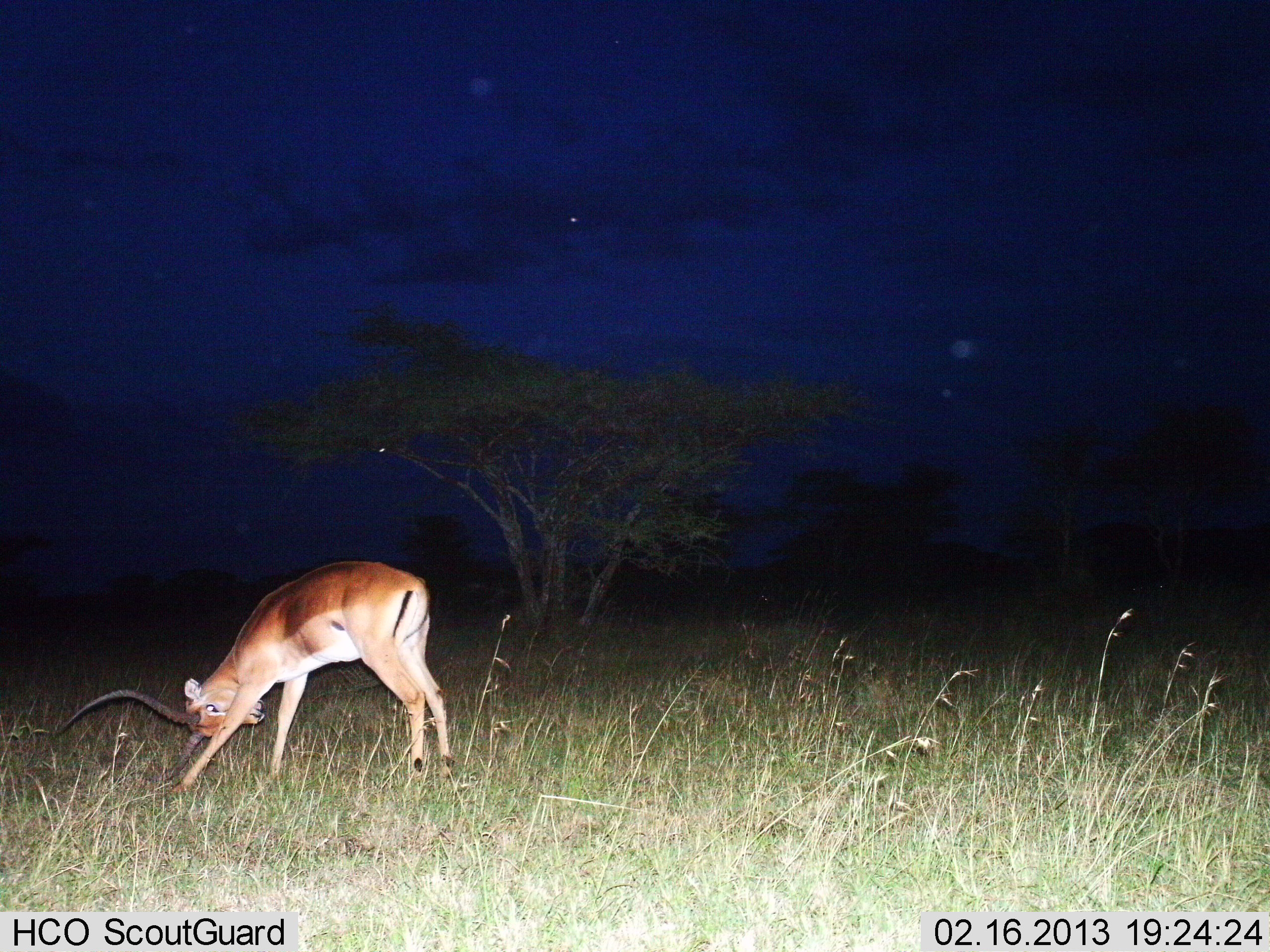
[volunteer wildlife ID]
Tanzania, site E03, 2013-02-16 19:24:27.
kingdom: Animalia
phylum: Chordata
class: Mammalia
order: Artiodactyla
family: Bovidae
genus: Aepyceros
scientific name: Aepyceros melampus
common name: impala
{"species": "impala (Aepyceros melampus)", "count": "1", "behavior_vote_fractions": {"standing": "59%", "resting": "0%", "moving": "9%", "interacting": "32%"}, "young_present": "0%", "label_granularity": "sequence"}